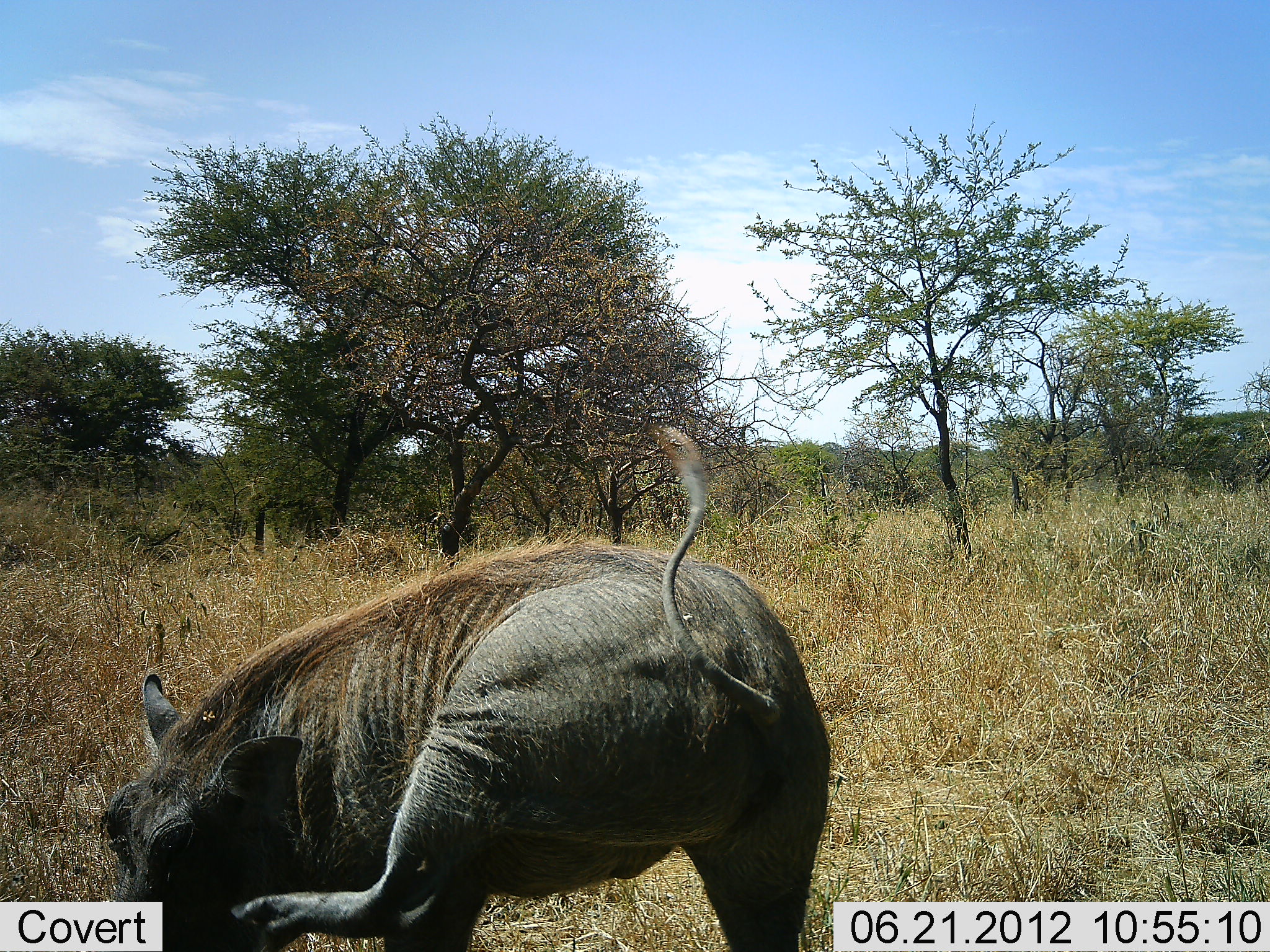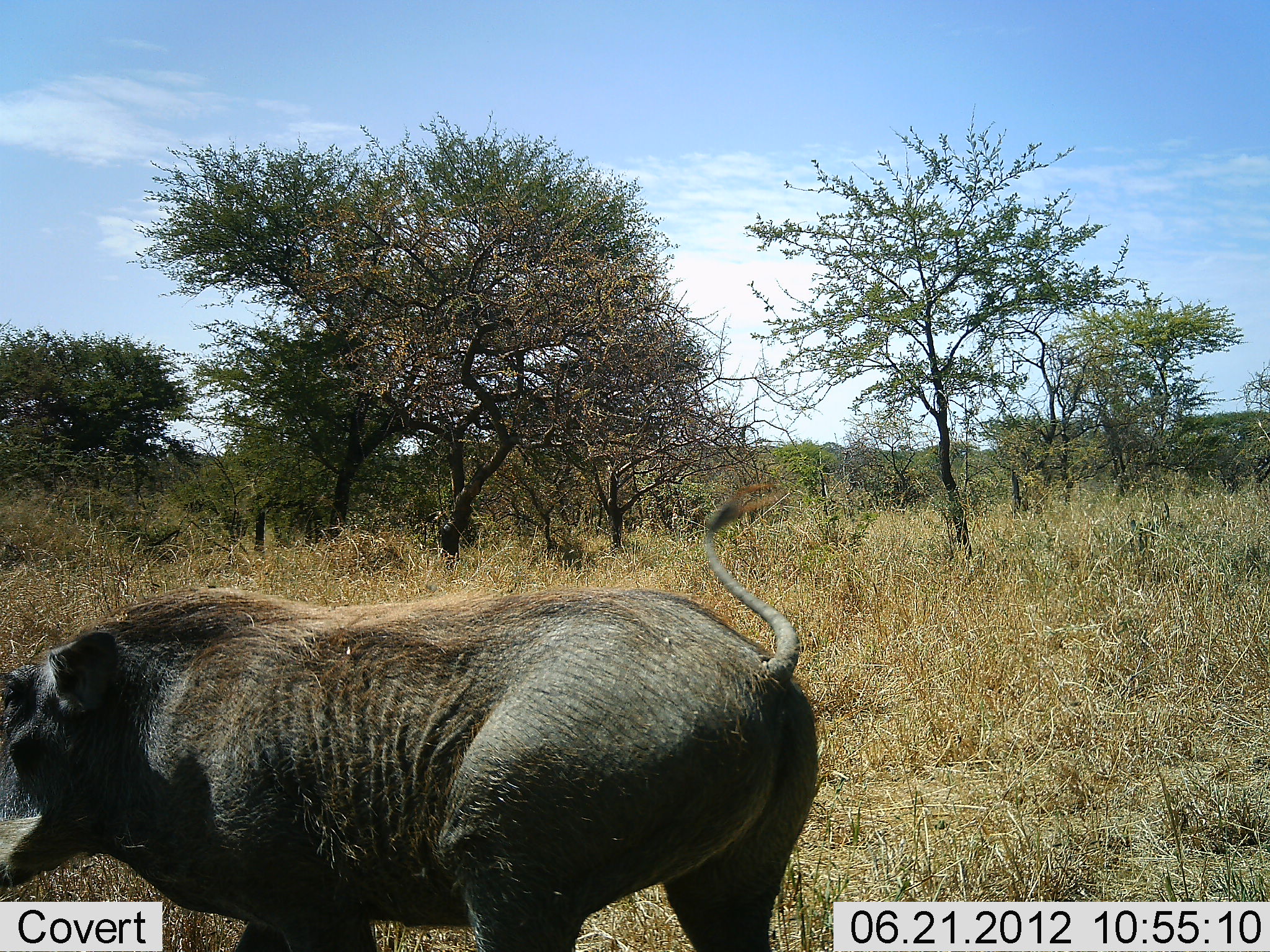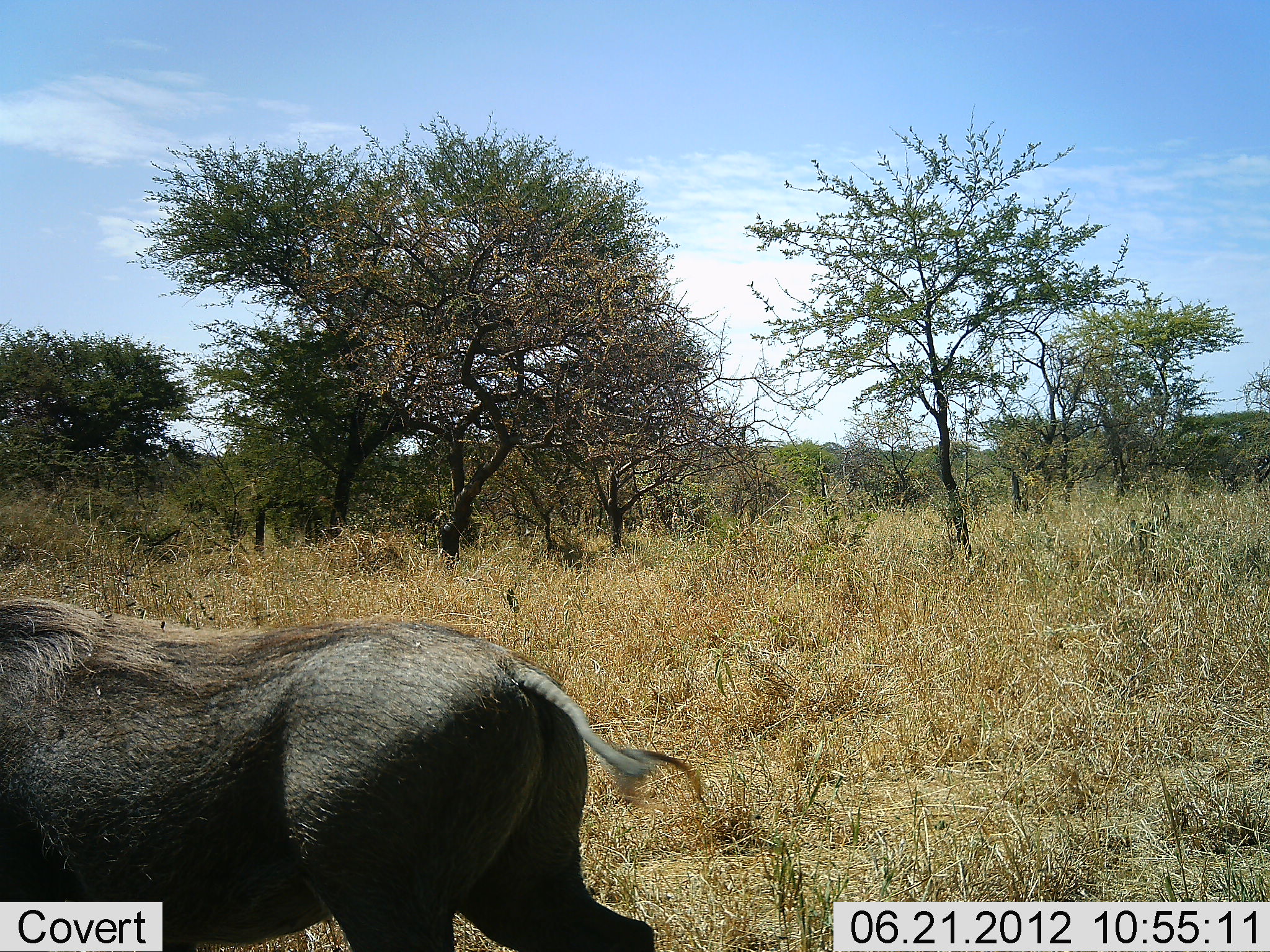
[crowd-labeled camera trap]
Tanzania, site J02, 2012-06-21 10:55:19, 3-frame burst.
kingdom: Animalia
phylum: Chordata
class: Mammalia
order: Artiodactyla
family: Suidae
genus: Phacochoerus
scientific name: Phacochoerus africanus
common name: warthog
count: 1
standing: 20%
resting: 10%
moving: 70%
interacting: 0%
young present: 0%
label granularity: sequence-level